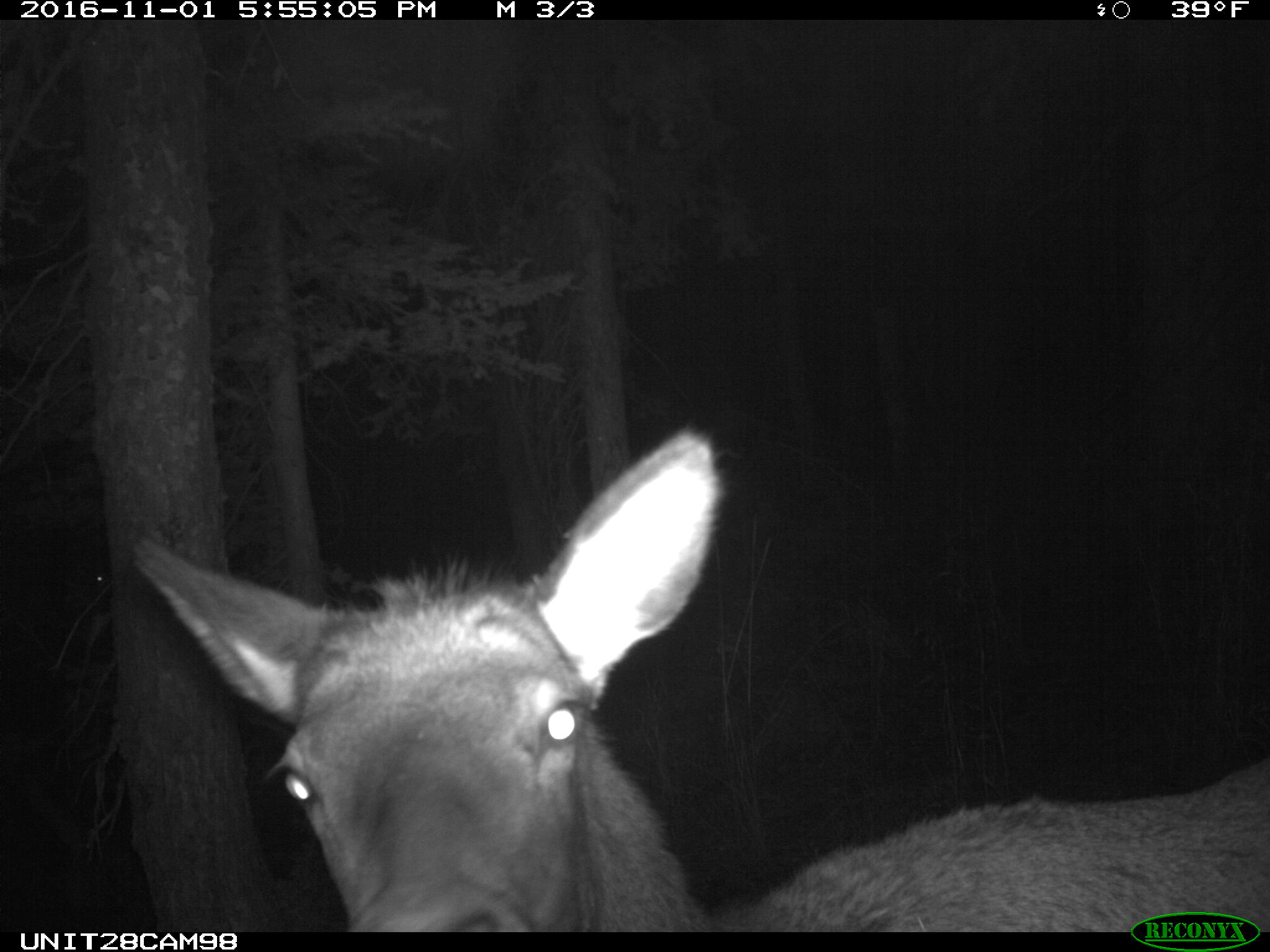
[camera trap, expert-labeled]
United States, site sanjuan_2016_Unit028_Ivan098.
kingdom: Animalia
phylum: Chordata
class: Mammalia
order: Artiodactyla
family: Cervidae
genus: Cervus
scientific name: Cervus elaphus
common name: red deer